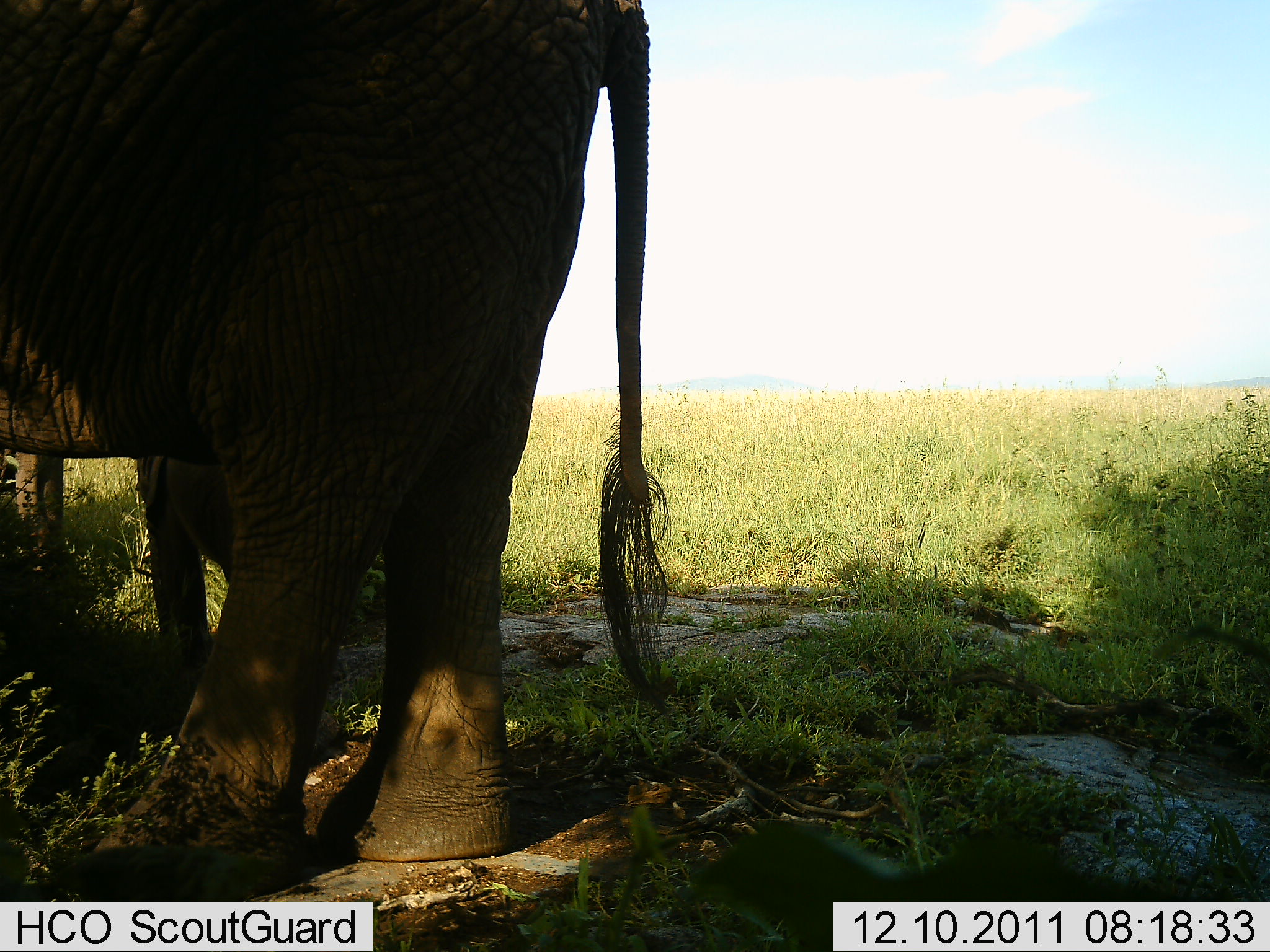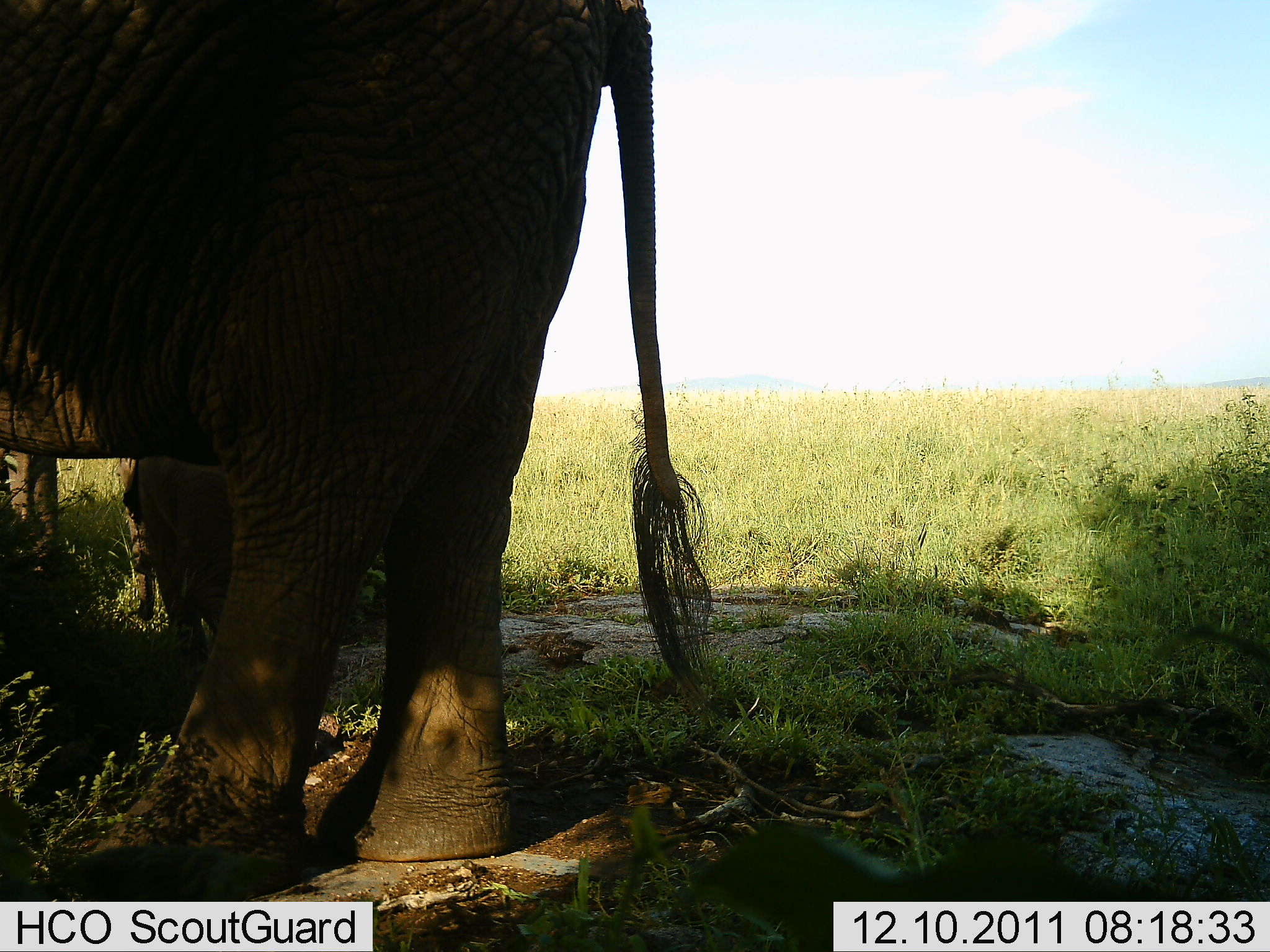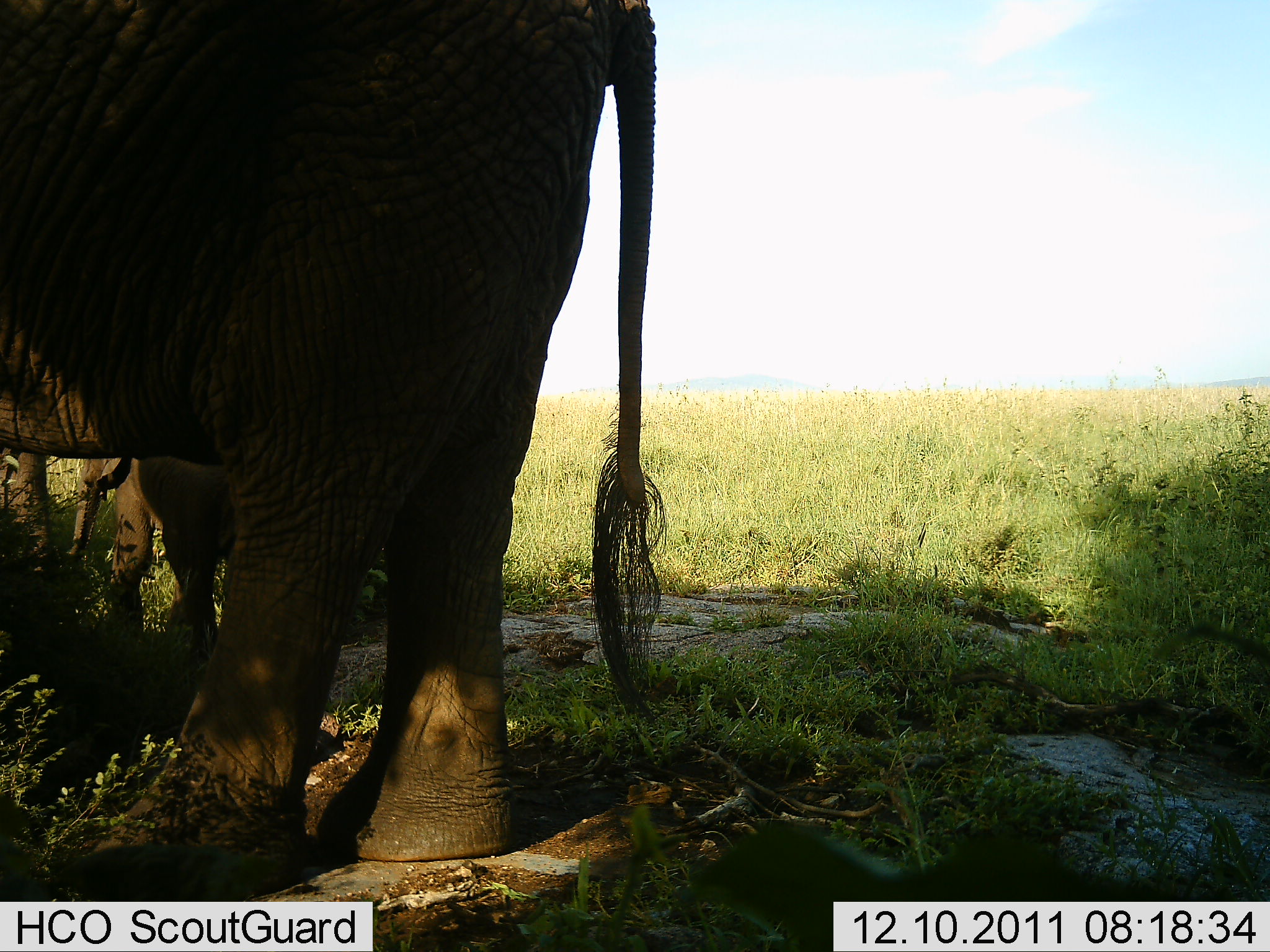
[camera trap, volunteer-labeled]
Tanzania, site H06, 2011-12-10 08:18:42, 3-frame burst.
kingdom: Animalia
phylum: Chordata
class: Mammalia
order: Proboscidea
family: Elephantidae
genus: Loxodonta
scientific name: Loxodonta africana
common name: african bush elephant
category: elephant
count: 2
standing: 100%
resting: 0%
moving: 31%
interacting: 8%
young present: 62%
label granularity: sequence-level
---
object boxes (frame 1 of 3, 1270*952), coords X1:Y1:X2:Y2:
animal: 0:1:672:865; 0:437:279:670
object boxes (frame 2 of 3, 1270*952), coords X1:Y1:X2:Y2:
animal: 0:0:707:860; 0:419:288:689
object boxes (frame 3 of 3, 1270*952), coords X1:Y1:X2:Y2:
animal: 0:0:670:865; 62:445:293:651; 2:427:62:588